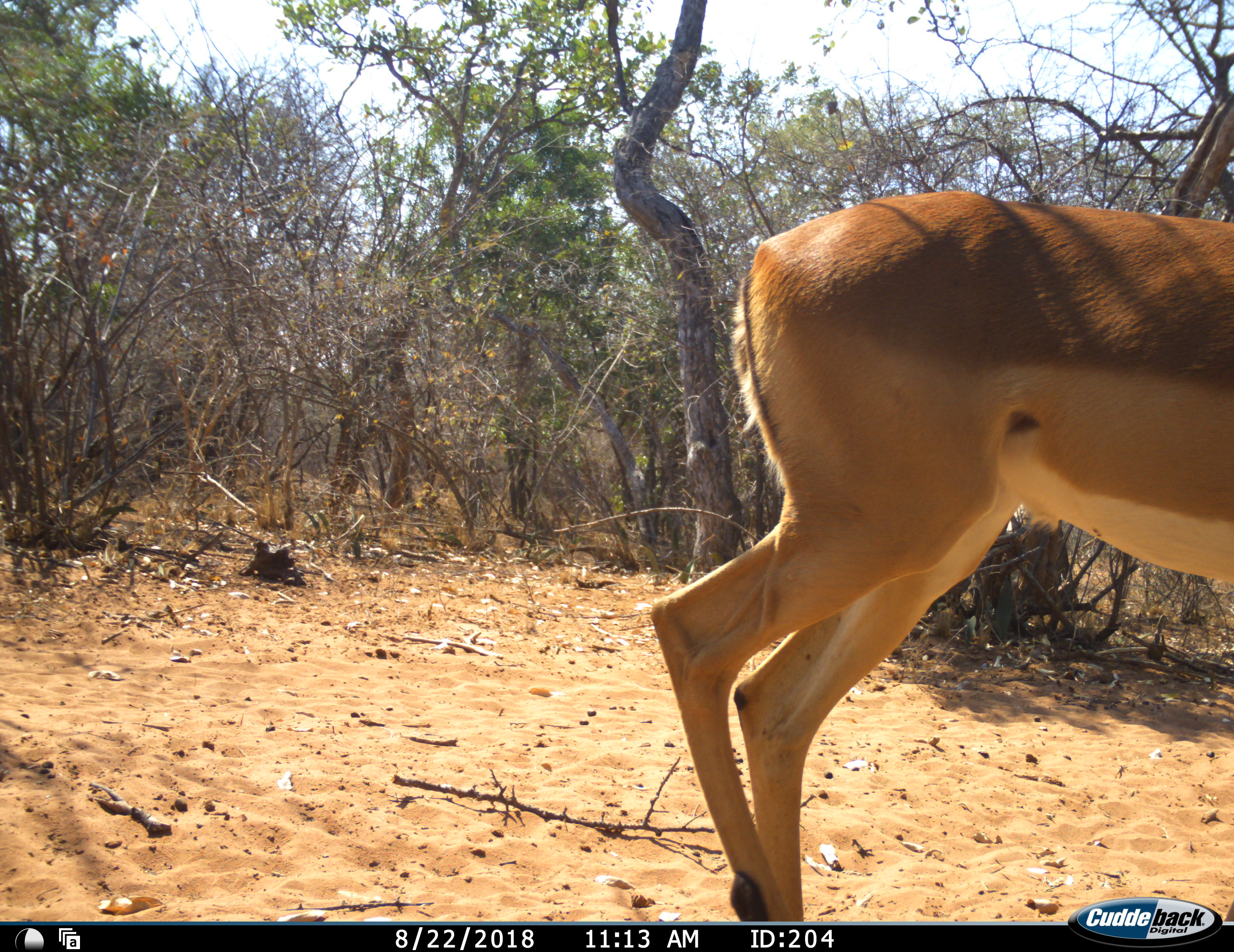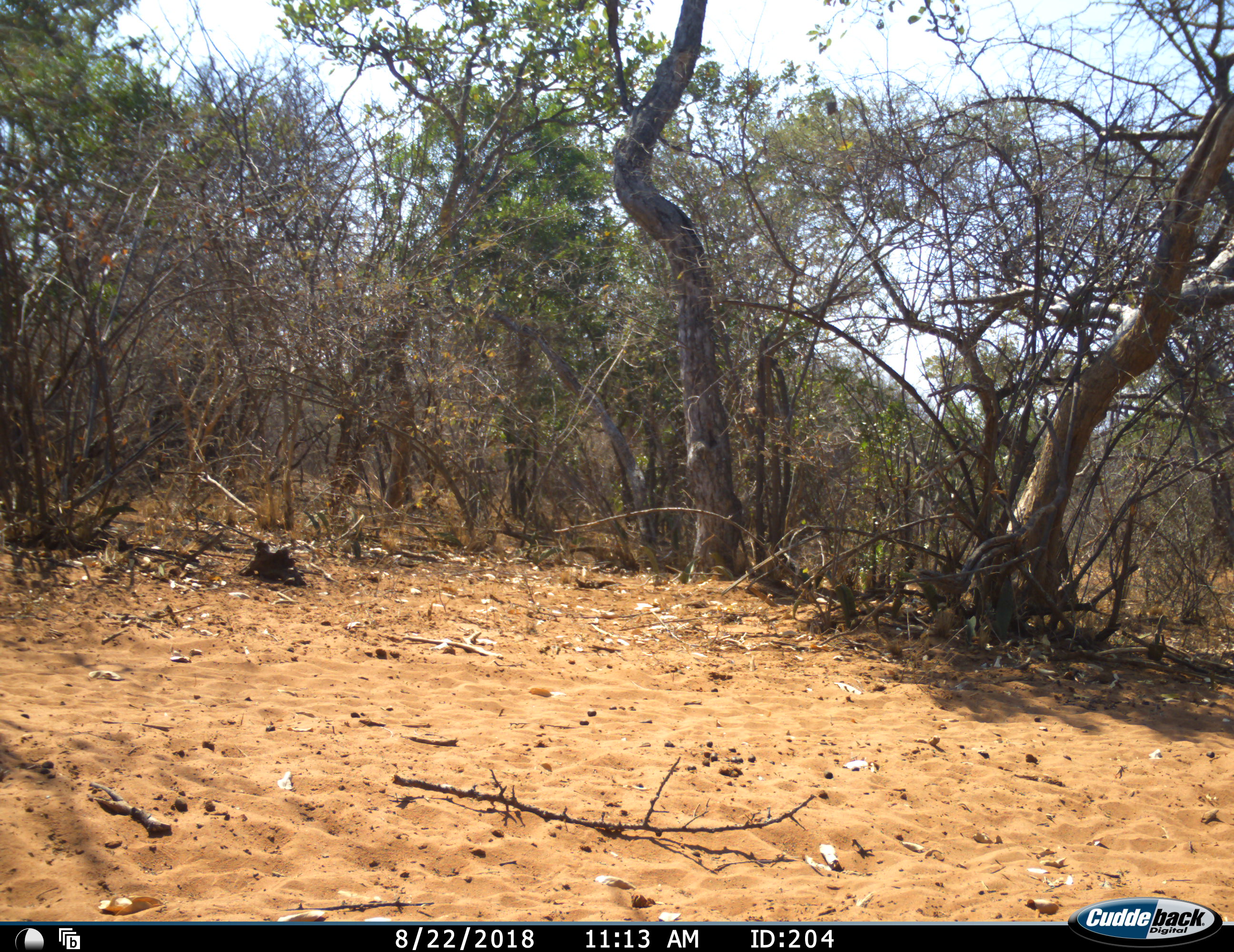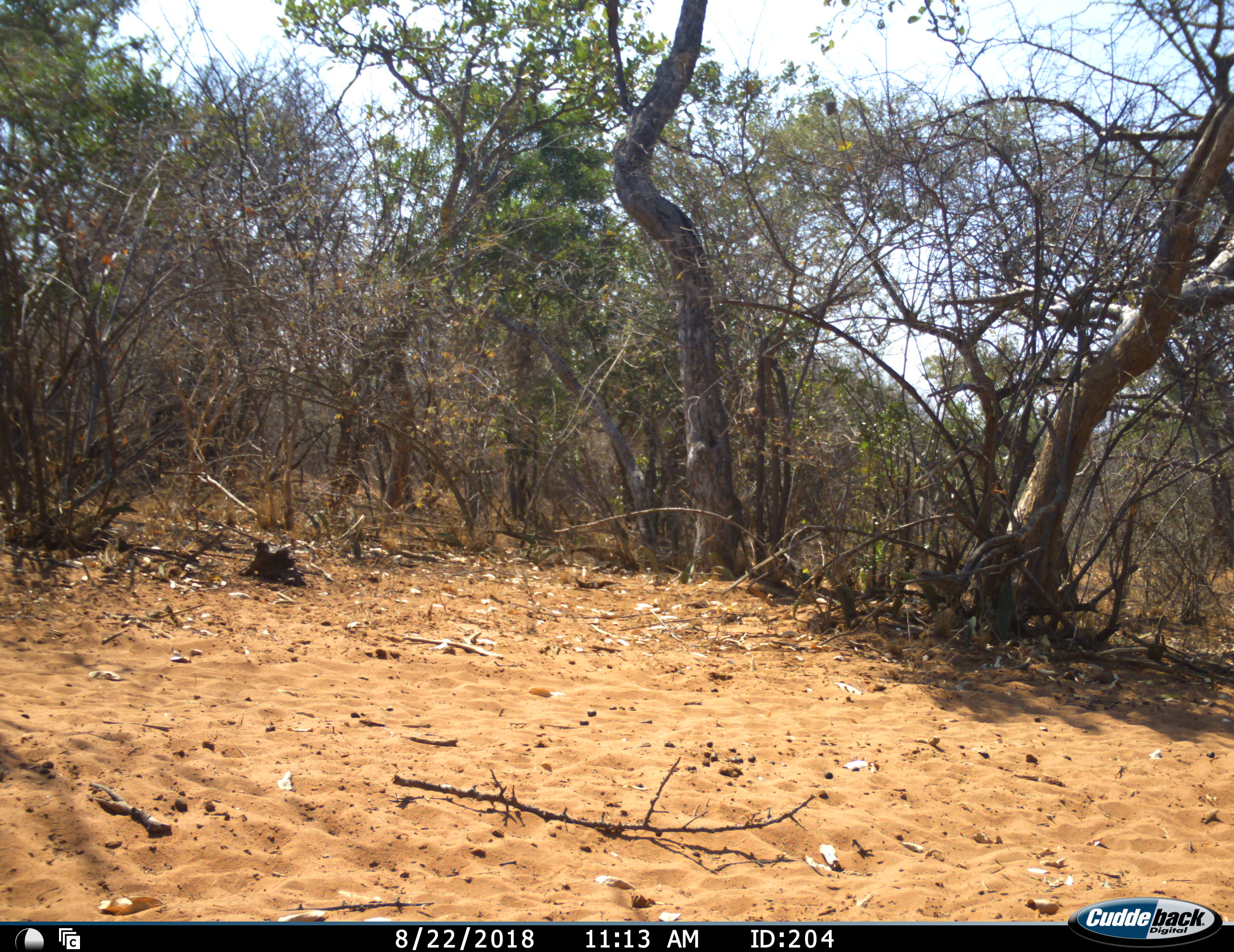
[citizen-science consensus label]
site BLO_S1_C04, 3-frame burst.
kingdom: Animalia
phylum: Chordata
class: Mammalia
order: Artiodactyla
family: Bovidae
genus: Aepyceros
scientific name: Aepyceros melampus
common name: impala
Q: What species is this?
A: Impala (Aepyceros melampus).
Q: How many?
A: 1.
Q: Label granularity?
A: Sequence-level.